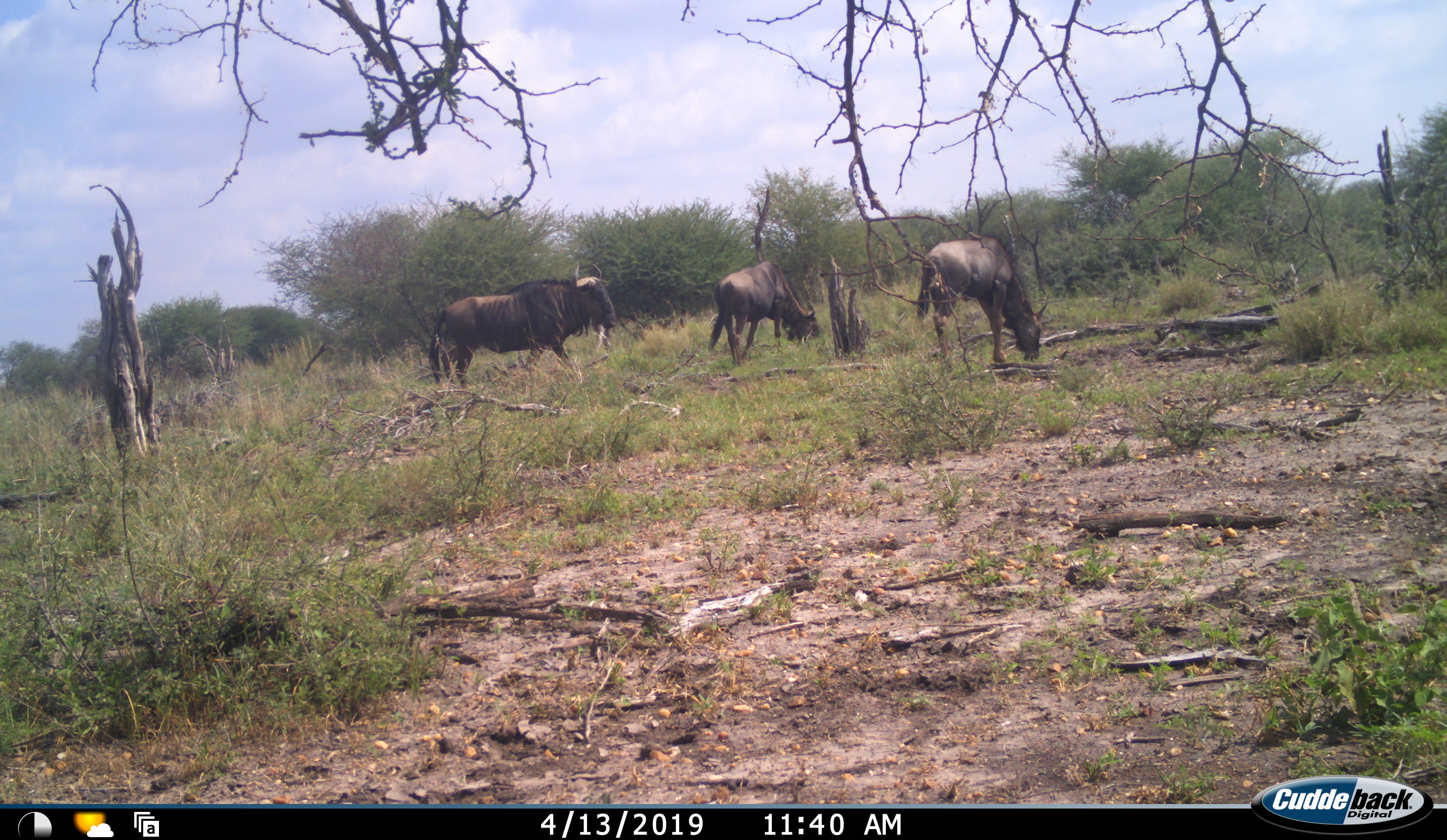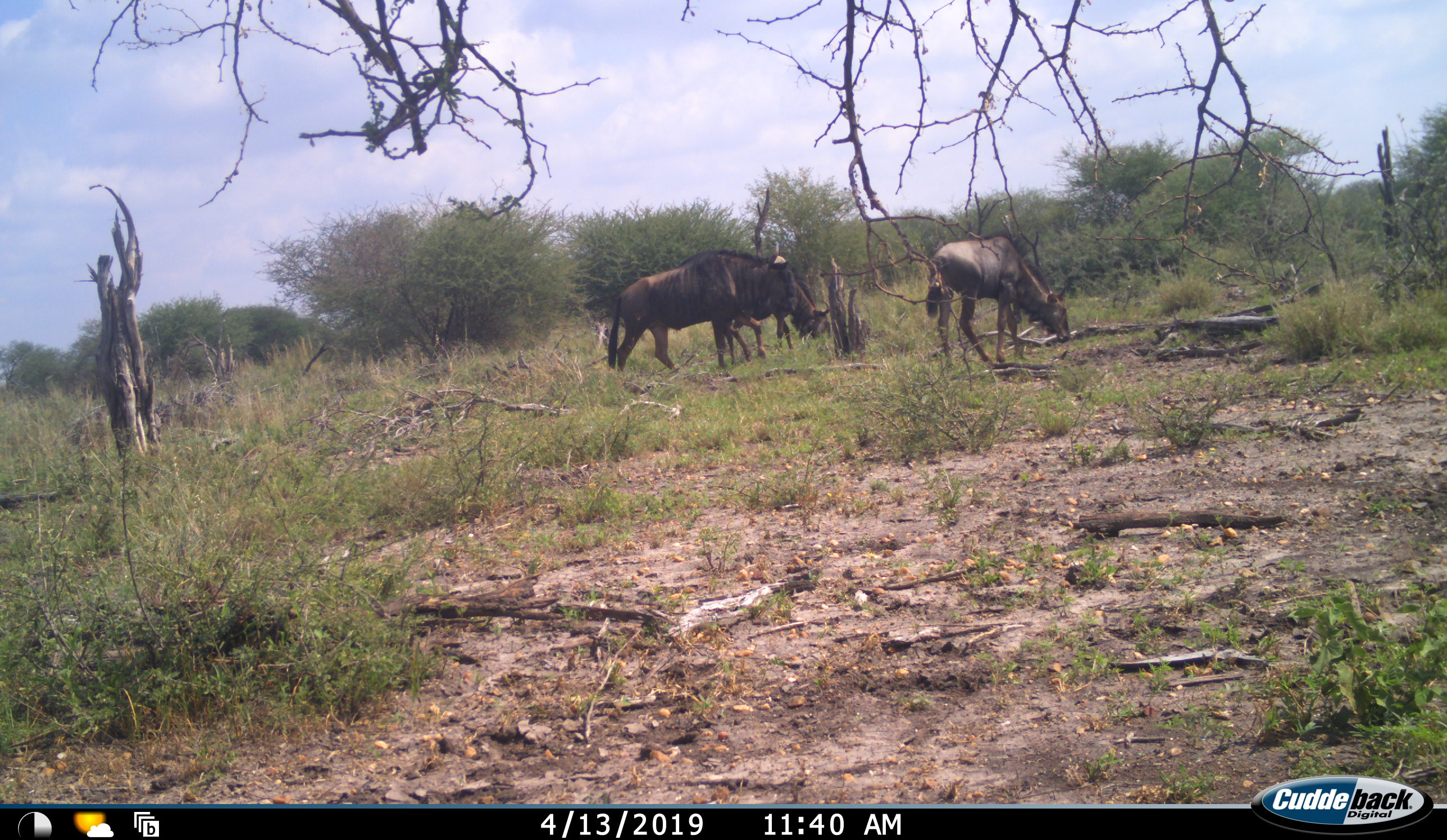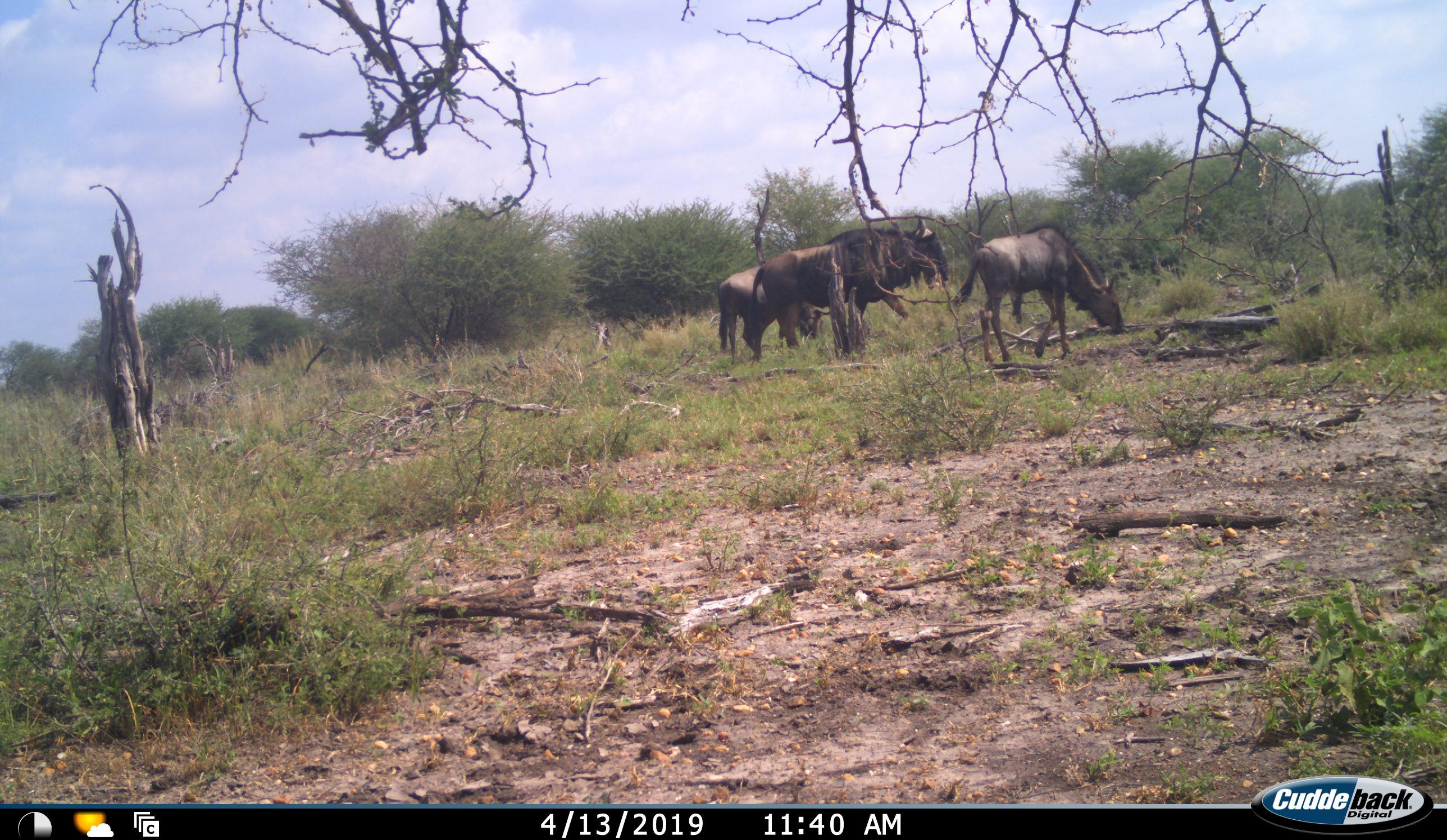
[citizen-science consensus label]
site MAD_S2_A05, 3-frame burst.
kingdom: Animalia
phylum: Chordata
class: Mammalia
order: Artiodactyla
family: Bovidae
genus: Connochaetes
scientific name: Connochaetes taurinus taurinus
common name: blue wildebeest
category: wildebeestblue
Wildebeestblue (blue wildebeest) (Connochaetes taurinus taurinus), count 3. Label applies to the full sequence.